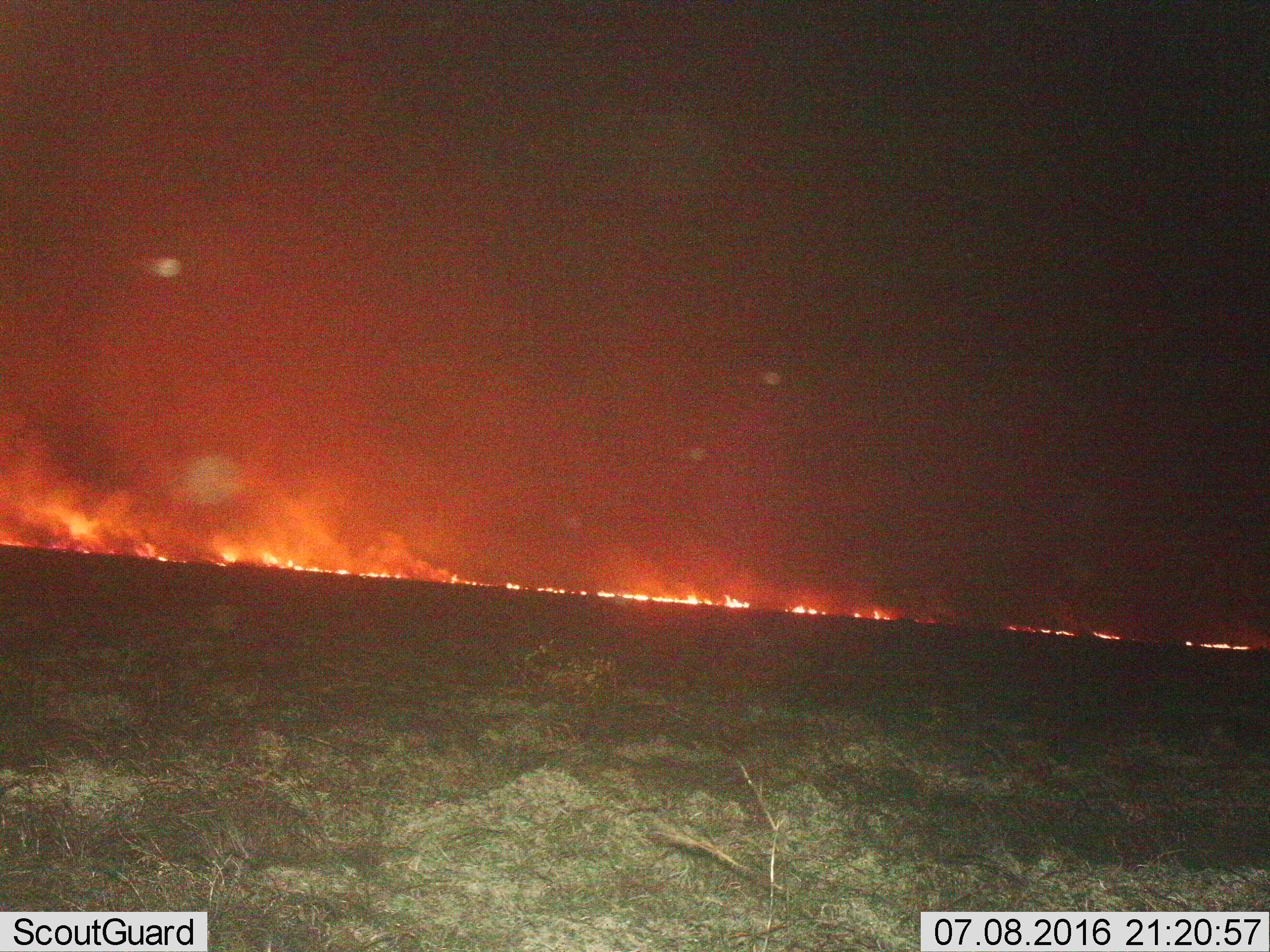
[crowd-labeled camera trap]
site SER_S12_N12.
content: unidentified animal